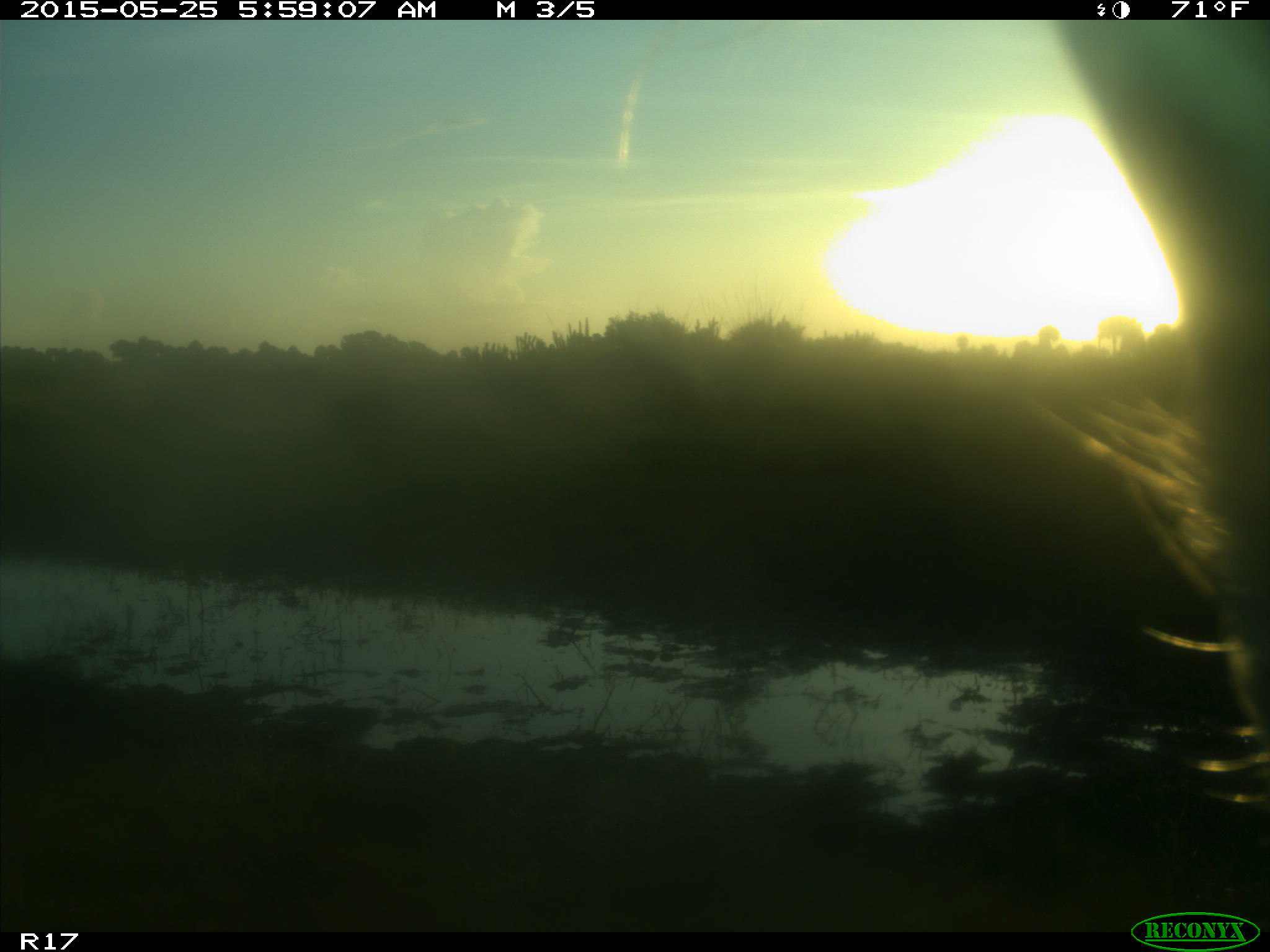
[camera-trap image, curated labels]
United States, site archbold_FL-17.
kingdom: Animalia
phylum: Chordata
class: Mammalia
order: Artiodactyla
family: Bovidae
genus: Bos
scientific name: Bos taurus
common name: domestic cow